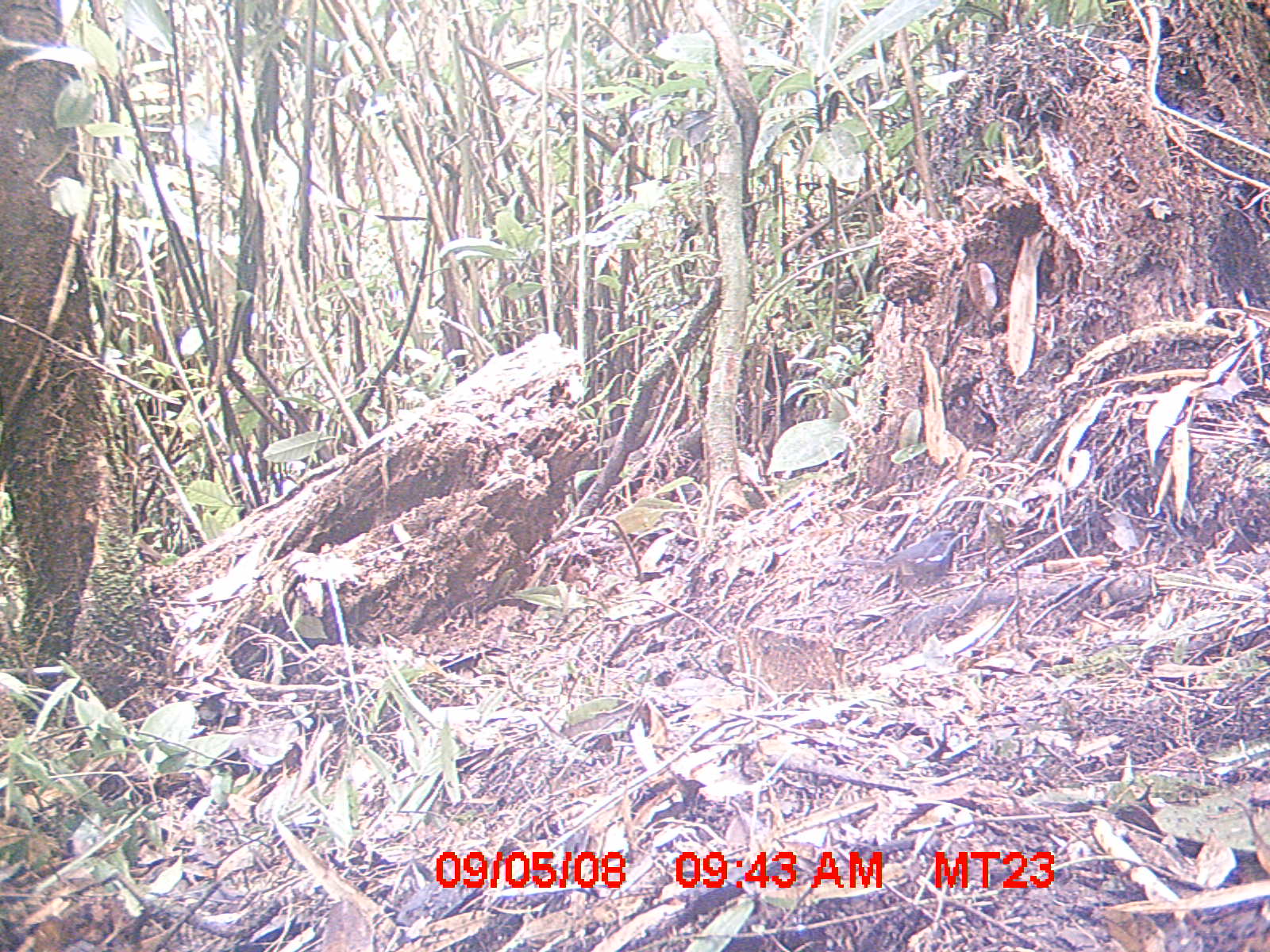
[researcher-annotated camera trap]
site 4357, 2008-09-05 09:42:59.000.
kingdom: Animalia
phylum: Chordata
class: Aves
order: Passeriformes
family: Muscicapidae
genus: Copsychus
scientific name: Copsychus albospecularis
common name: madagascar magpie-robin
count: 1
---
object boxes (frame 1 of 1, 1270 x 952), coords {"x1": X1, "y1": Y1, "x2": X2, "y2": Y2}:
copsychus albospecularis: {"x1": 827, "y1": 529, "x2": 970, "y2": 607}